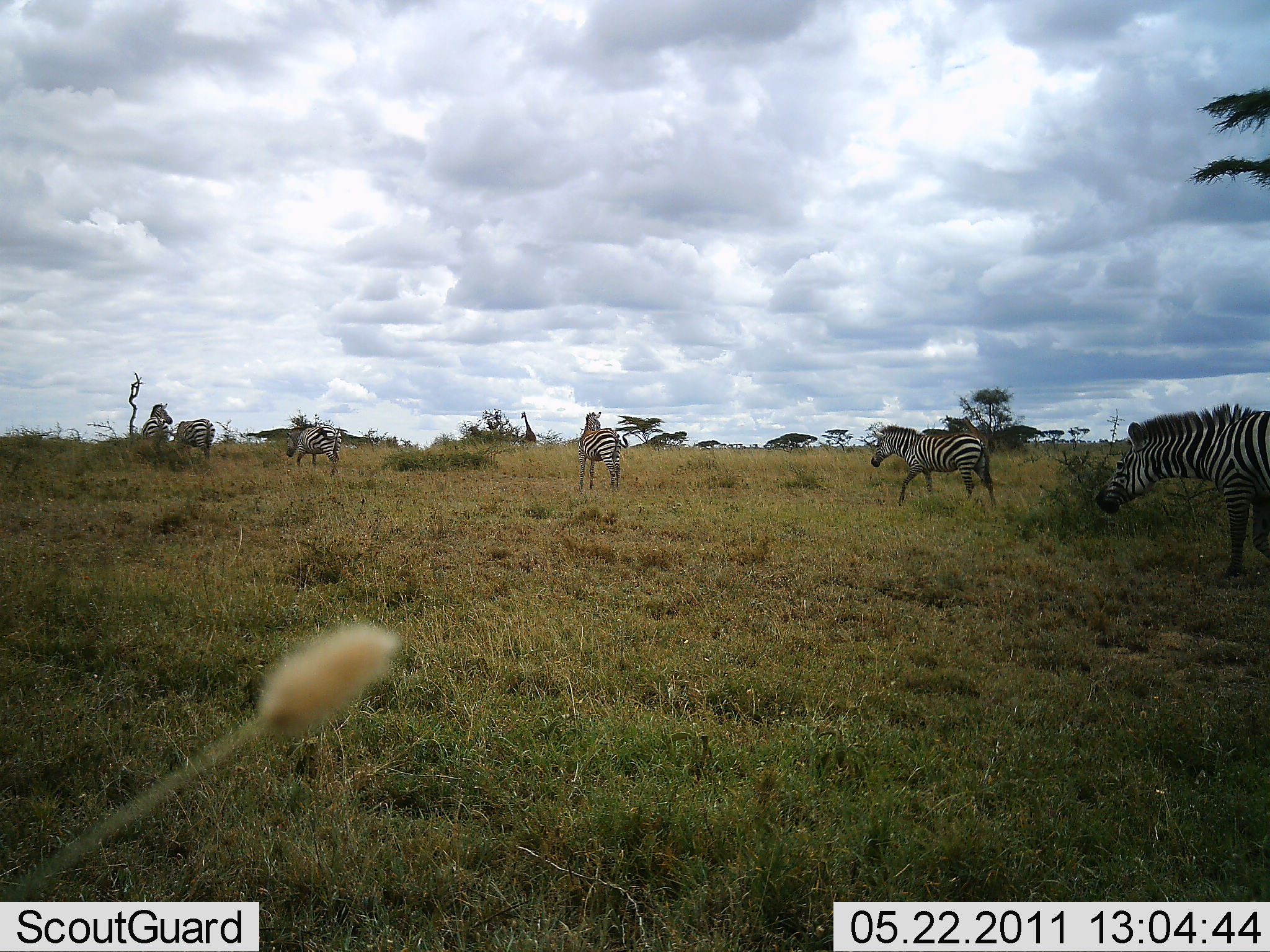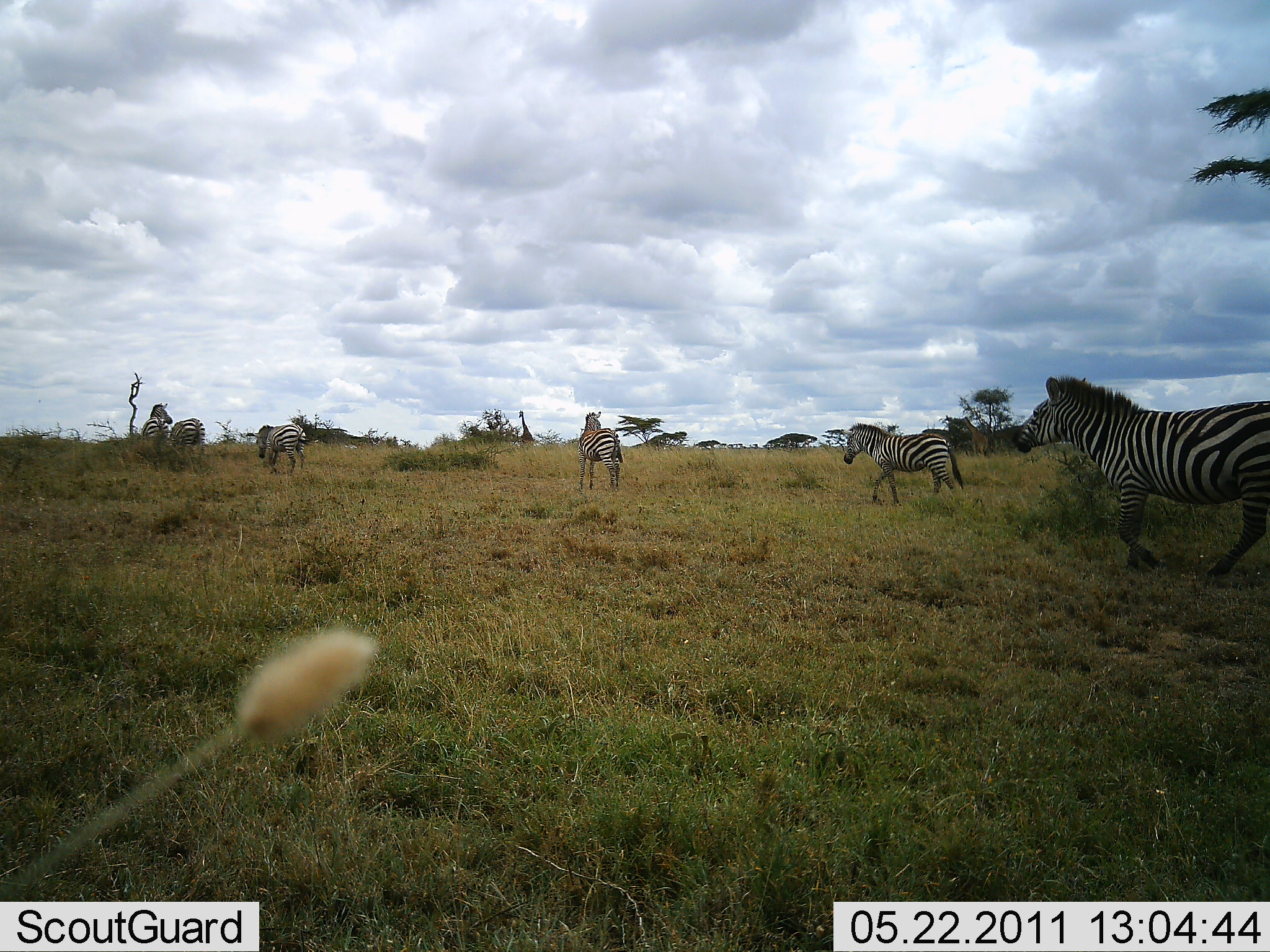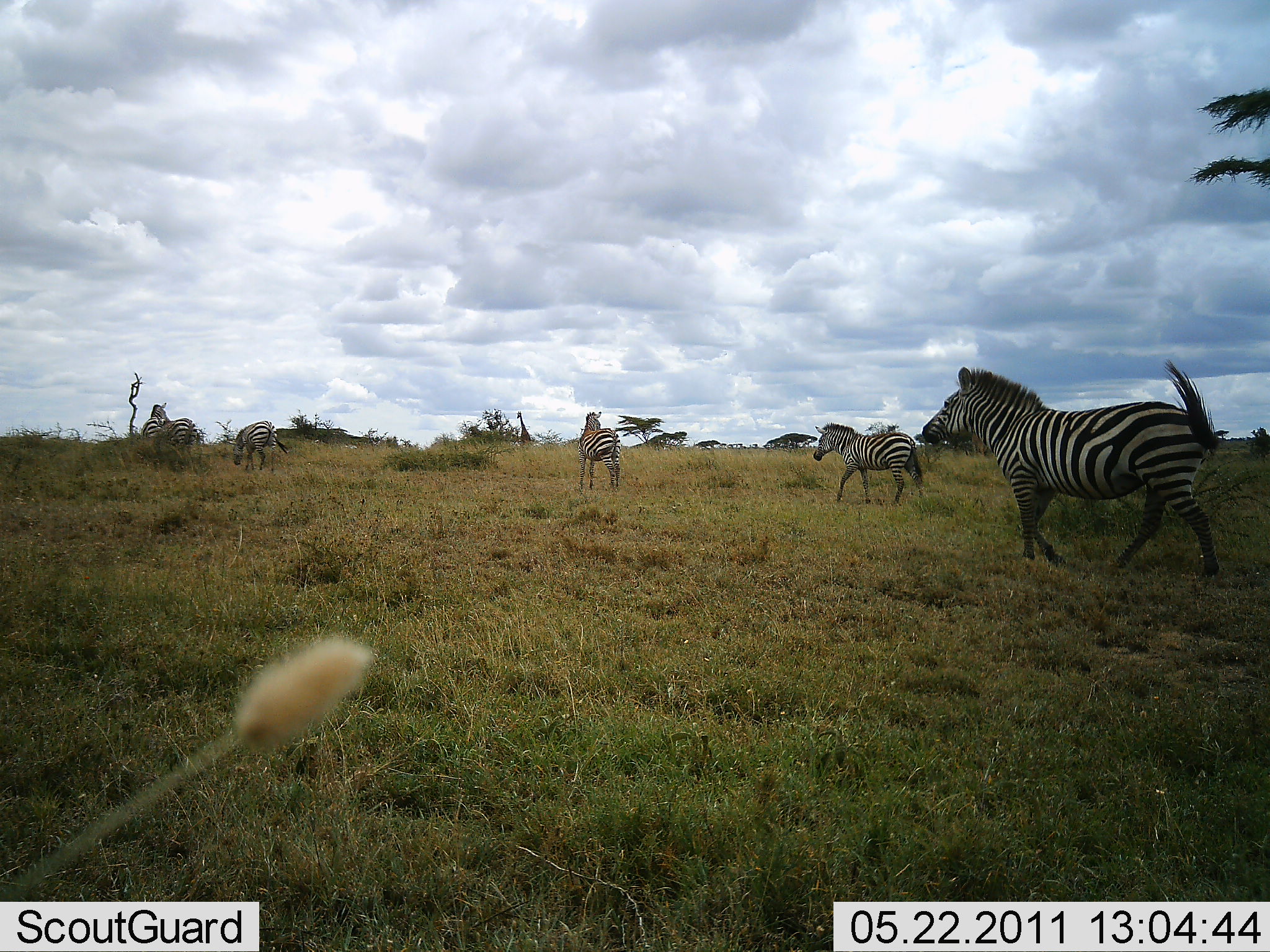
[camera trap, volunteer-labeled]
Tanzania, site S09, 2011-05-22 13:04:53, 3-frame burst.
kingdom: Animalia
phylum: Chordata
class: Mammalia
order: Artiodactyla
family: Giraffidae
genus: Giraffa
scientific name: Giraffa camelopardalis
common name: giraffe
Giraffe (Giraffa camelopardalis), count 1. Behavior (volunteer vote fractions): standing 83%, resting 0%, moving 17%, interacting 0%. Young present (vote fraction): 0%. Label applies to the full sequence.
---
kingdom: Animalia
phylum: Chordata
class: Mammalia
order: Perissodactyla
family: Equidae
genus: Equus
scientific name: Equus quagga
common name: plains zebra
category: zebra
Zebra (plains zebra) (Equus quagga), count 6. Behavior (volunteer vote fractions): standing 40%, resting 7%, moving 93%, interacting 7%. Young present (vote fraction): 0%. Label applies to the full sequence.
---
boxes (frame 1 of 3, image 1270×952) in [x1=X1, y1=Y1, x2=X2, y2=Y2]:
animal: [x1=1094, y1=403, x2=1270, y2=587]; [x1=870, y1=425, x2=998, y2=511]; [x1=577, y1=411, x2=629, y2=495]; [x1=286, y1=425, x2=342, y2=475]; [x1=169, y1=418, x2=216, y2=461]; [x1=141, y1=403, x2=174, y2=439]; [x1=961, y1=417, x2=990, y2=450]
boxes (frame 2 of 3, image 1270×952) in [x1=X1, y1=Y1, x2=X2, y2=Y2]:
animal: [x1=1013, y1=374, x2=1270, y2=580]; [x1=844, y1=422, x2=965, y2=507]; [x1=577, y1=411, x2=625, y2=492]; [x1=256, y1=424, x2=306, y2=475]; [x1=168, y1=417, x2=207, y2=456]; [x1=141, y1=402, x2=174, y2=440]; [x1=960, y1=416, x2=991, y2=456]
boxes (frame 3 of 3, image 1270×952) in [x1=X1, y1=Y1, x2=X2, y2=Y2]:
animal: [x1=920, y1=359, x2=1220, y2=581]; [x1=813, y1=423, x2=924, y2=505]; [x1=577, y1=411, x2=622, y2=495]; [x1=232, y1=420, x2=289, y2=474]; [x1=157, y1=418, x2=197, y2=450]; [x1=142, y1=403, x2=171, y2=438]